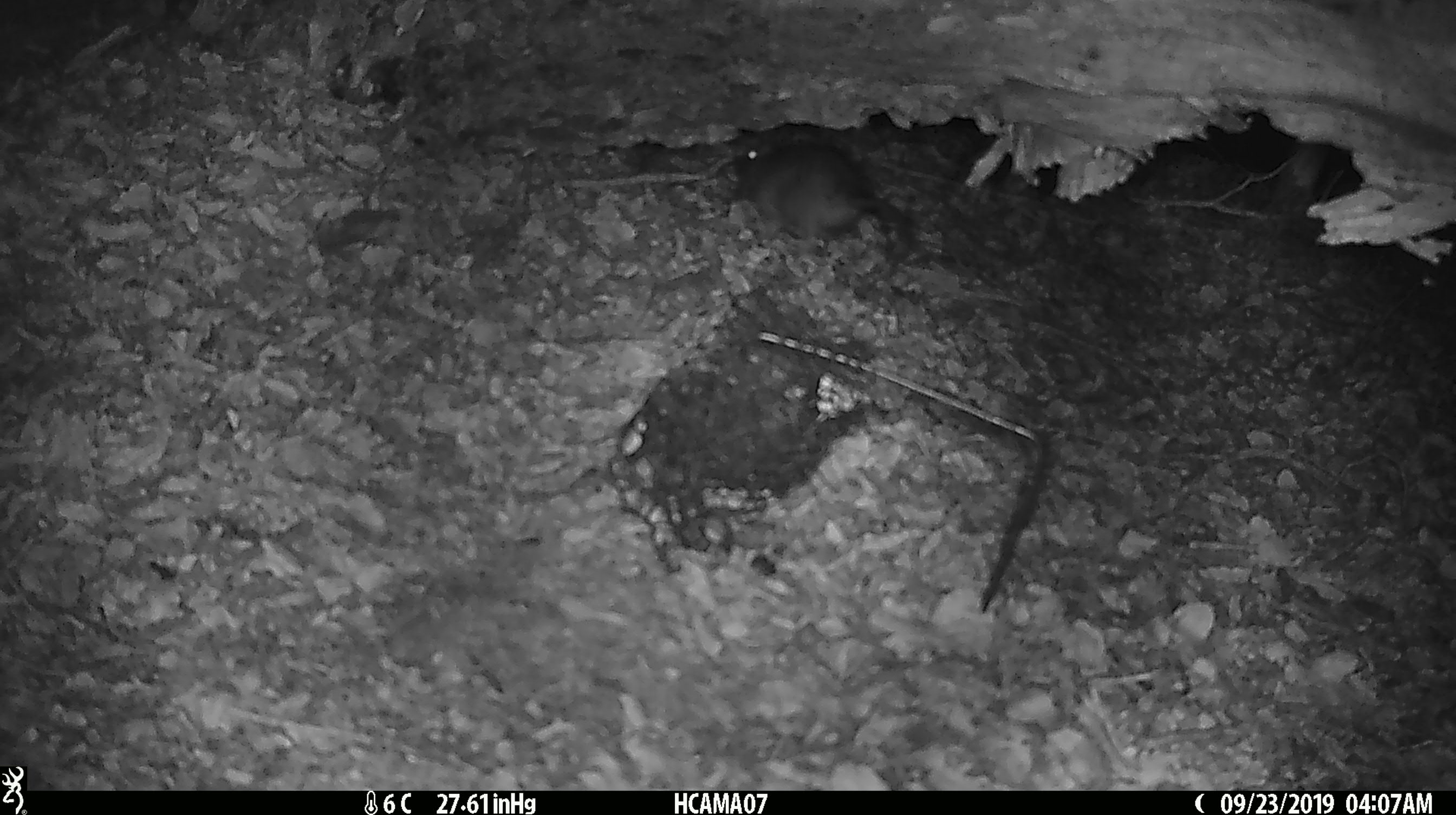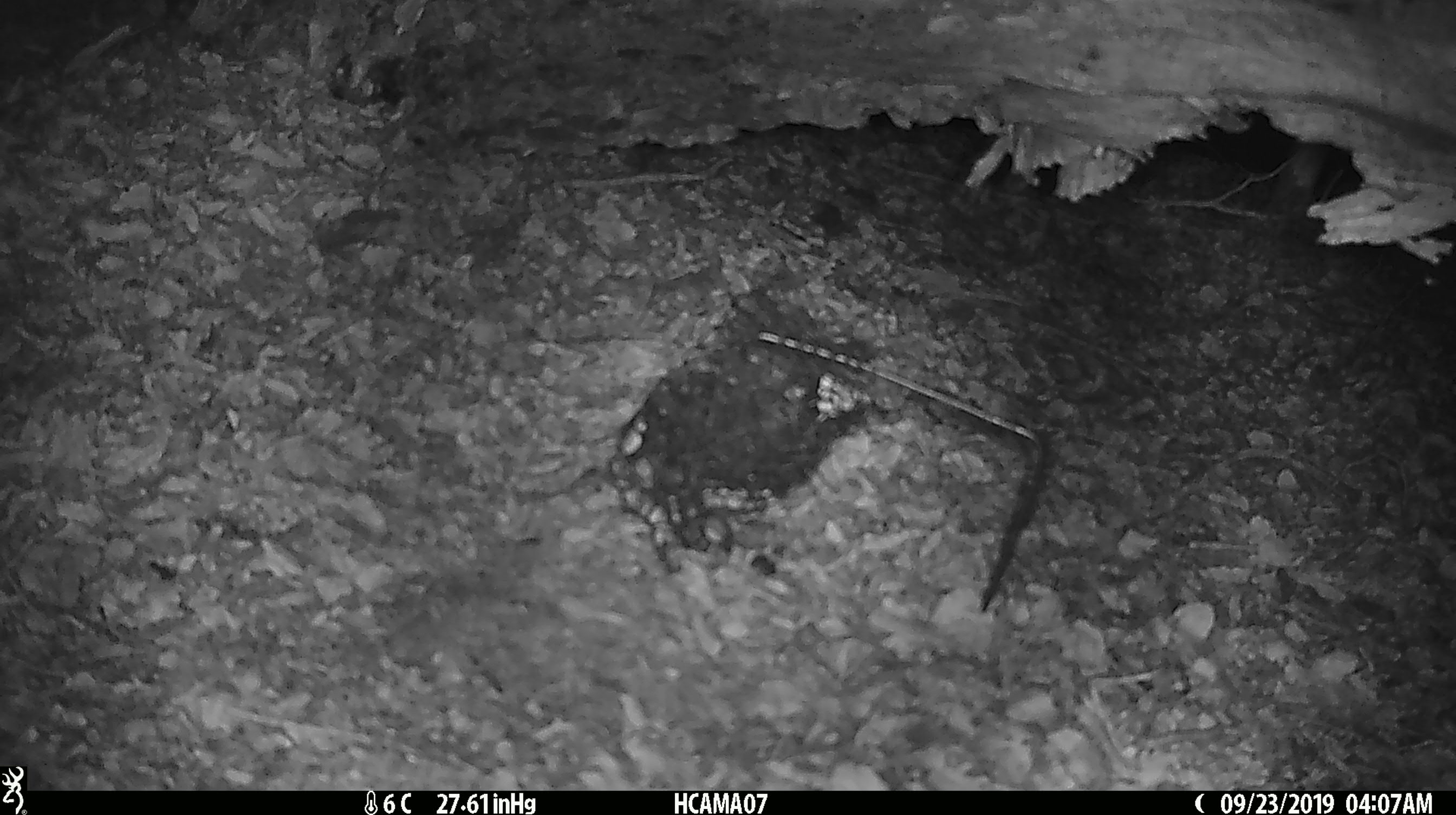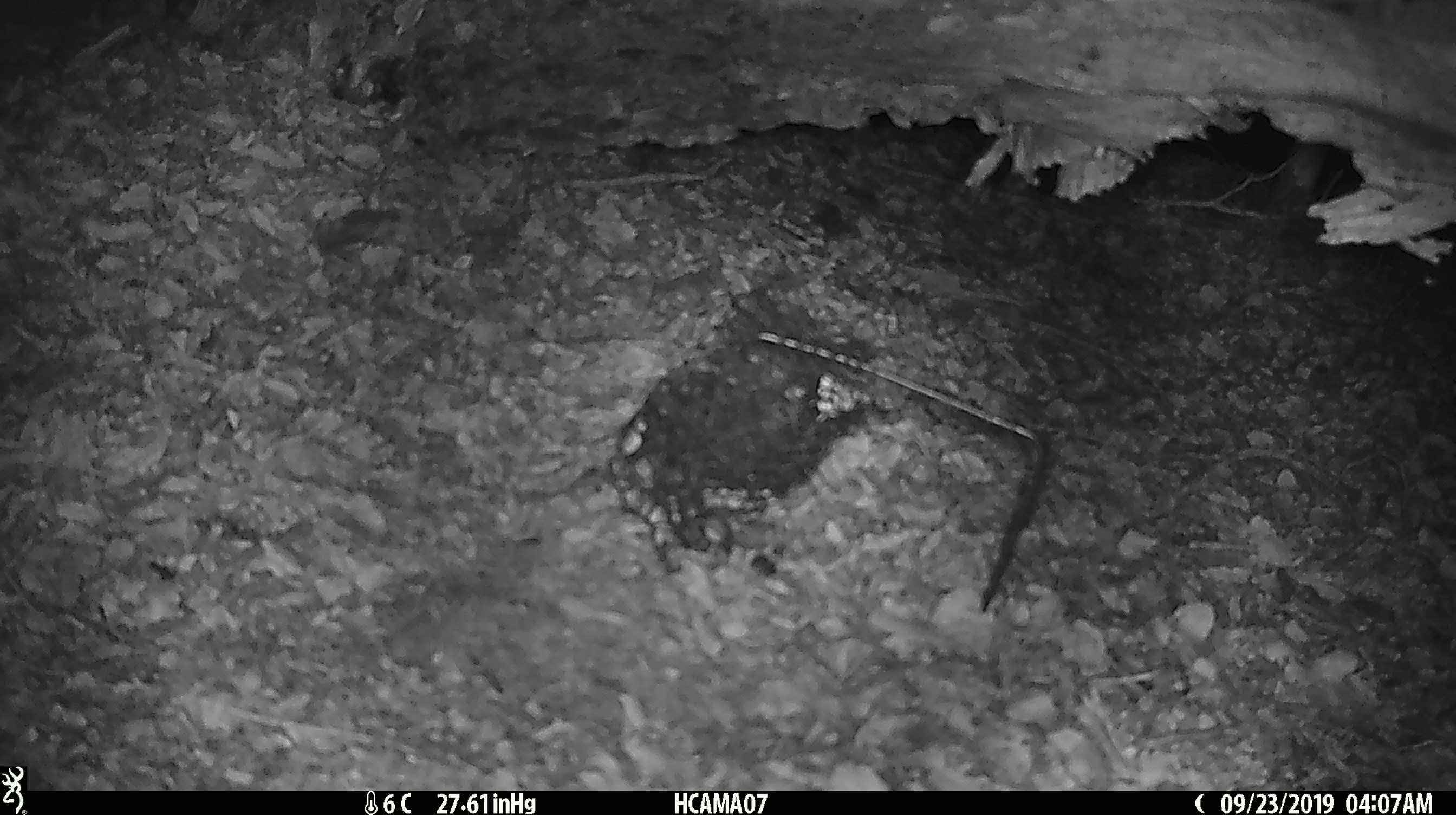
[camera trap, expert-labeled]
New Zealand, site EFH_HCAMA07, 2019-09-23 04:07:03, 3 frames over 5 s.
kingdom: Animalia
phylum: Chordata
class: Mammalia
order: Rodentia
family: Muridae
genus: Rattus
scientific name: Rattus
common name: rat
Rat (Rattus).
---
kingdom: Animalia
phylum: Chordata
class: Mammalia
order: Rodentia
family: Muridae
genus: Mus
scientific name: Mus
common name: mouse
Mouse (Mus).